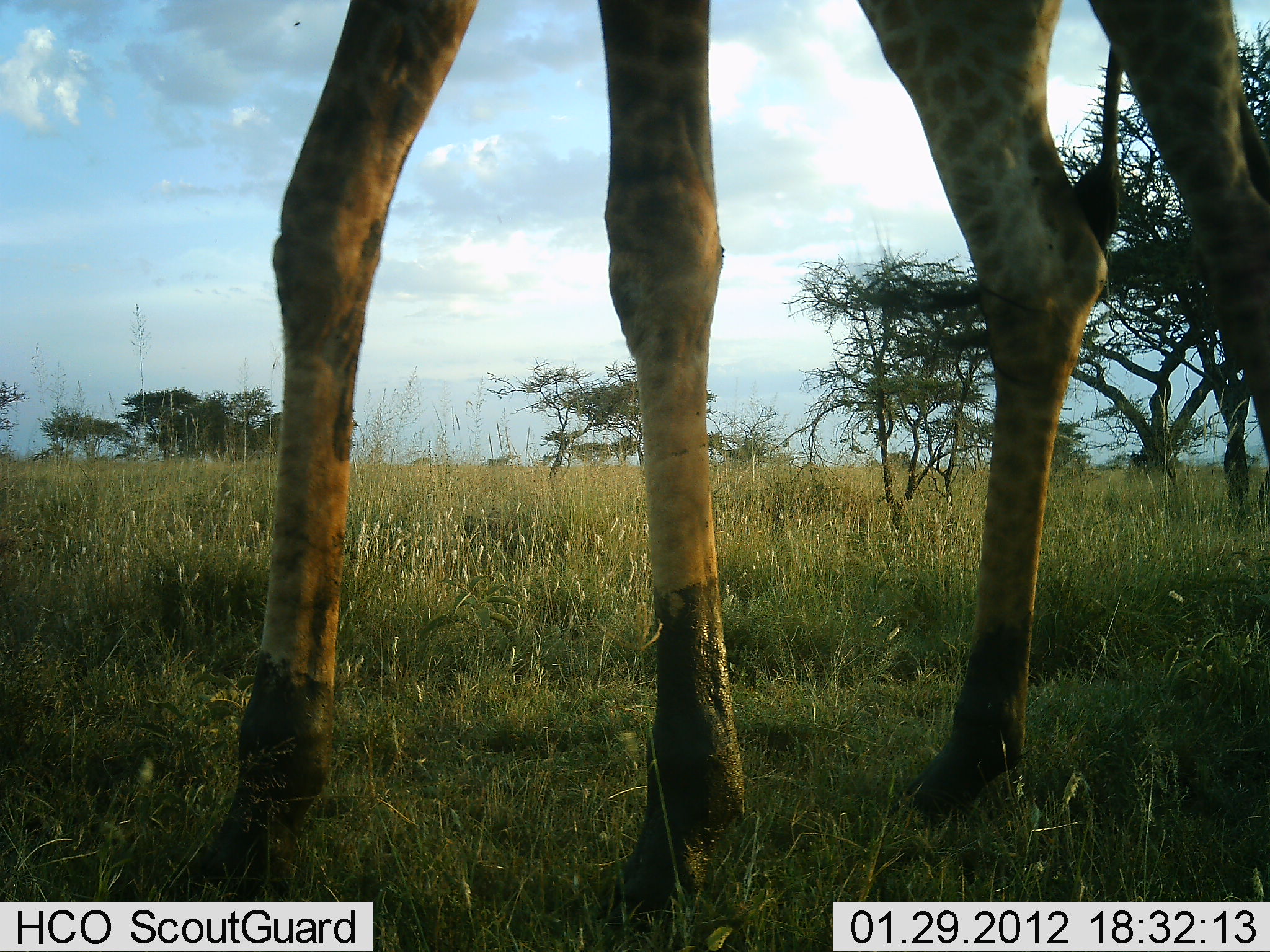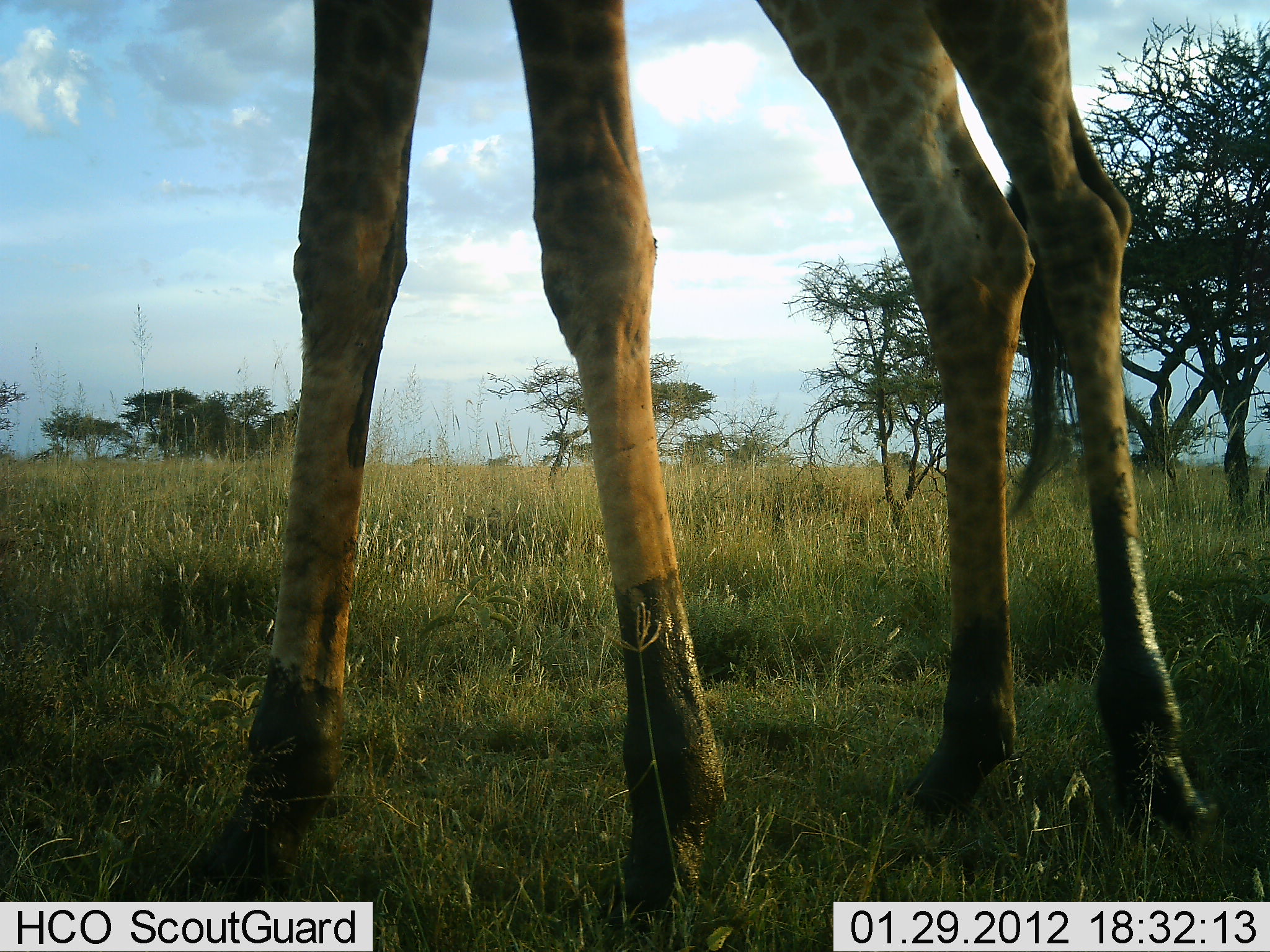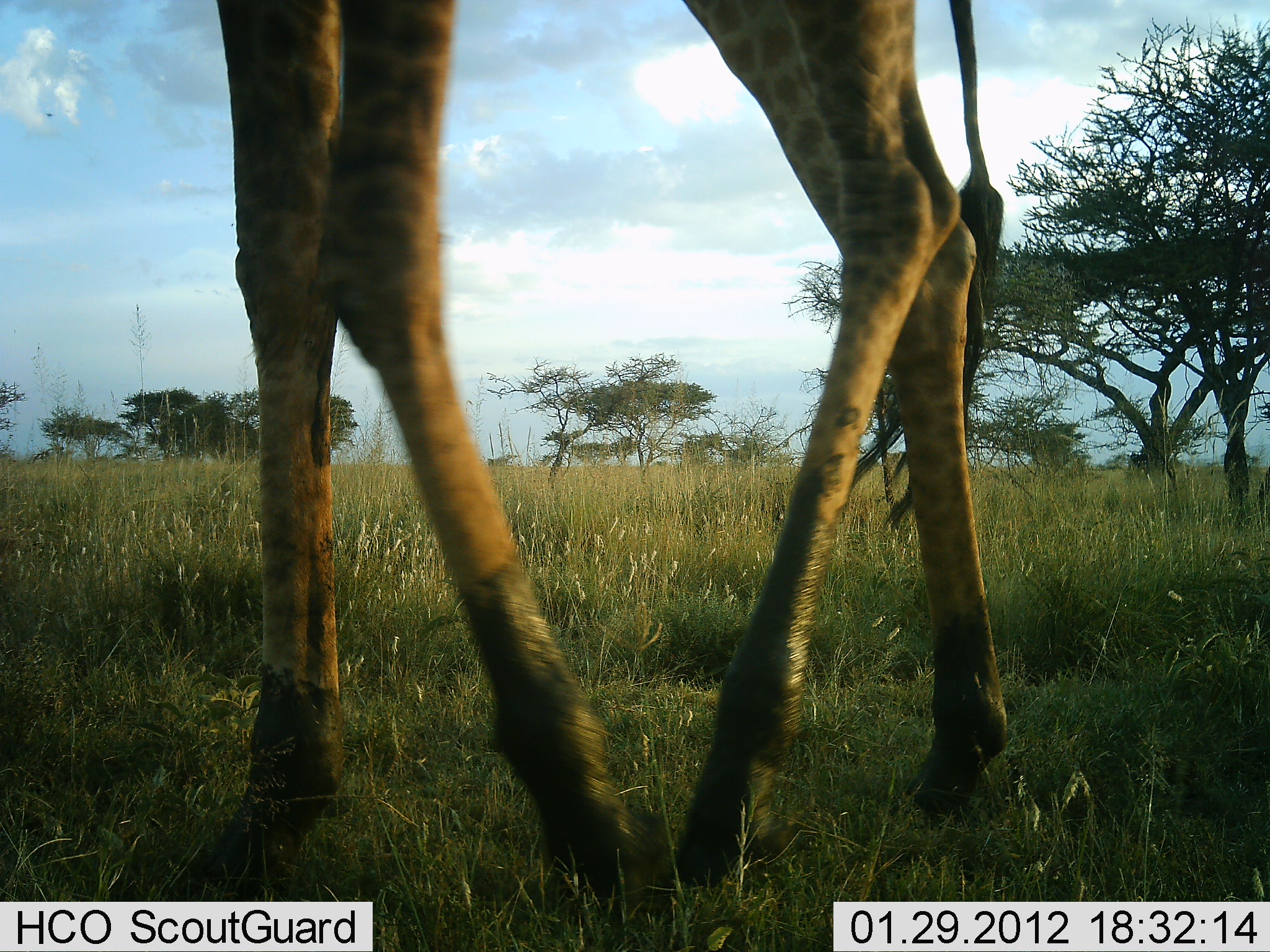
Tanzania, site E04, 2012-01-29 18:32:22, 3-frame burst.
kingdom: Animalia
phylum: Chordata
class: Mammalia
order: Artiodactyla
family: Giraffidae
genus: Giraffa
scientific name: Giraffa camelopardalis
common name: giraffe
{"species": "giraffe (Giraffa camelopardalis)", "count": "1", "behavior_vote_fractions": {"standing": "47%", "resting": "0%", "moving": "53%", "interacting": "0%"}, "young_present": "0%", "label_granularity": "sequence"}